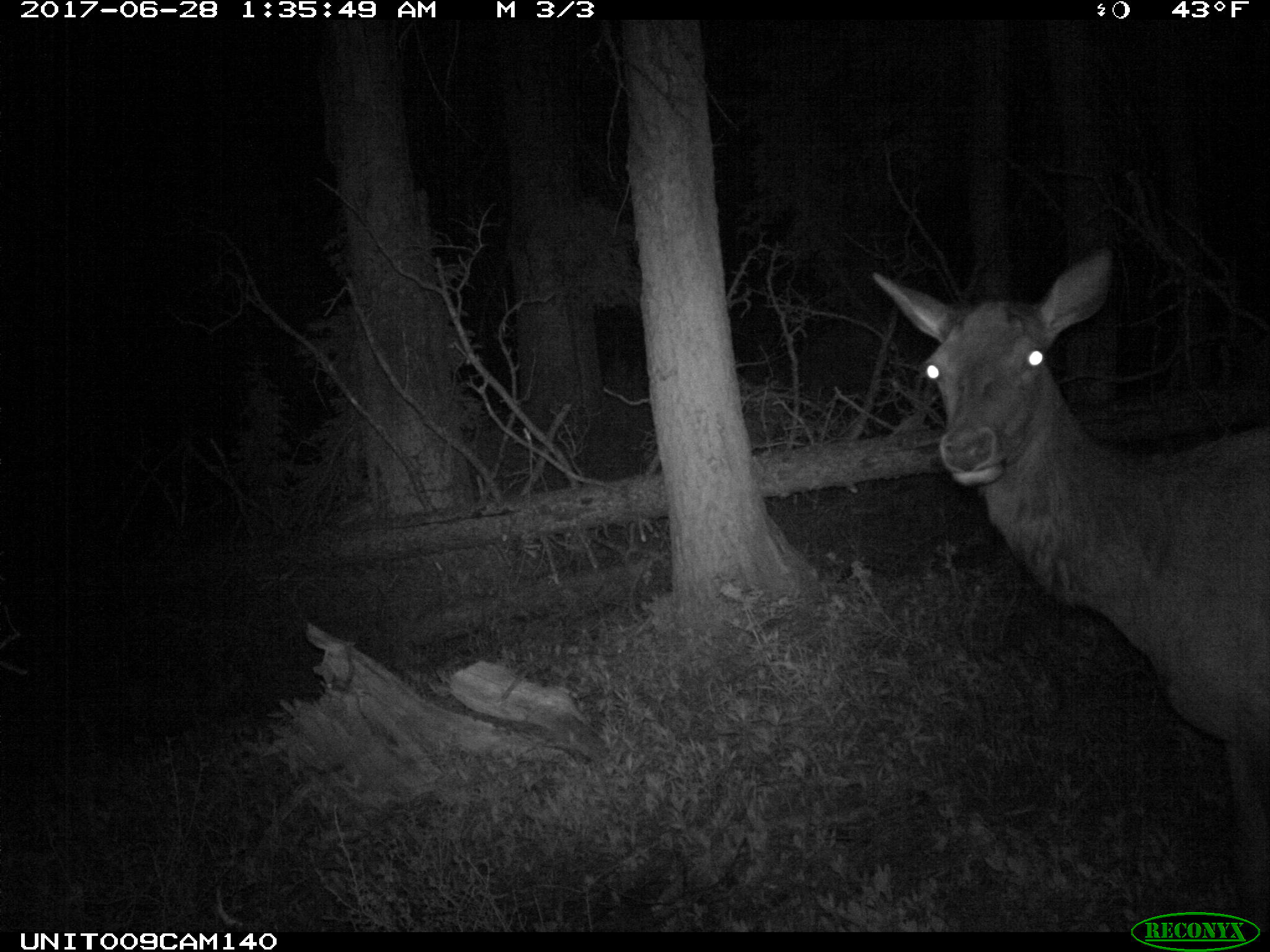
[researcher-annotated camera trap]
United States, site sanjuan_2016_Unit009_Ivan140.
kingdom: Animalia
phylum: Chordata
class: Mammalia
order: Artiodactyla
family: Cervidae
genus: Cervus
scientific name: Cervus elaphus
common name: red deer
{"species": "Cervus elaphus (red deer)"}